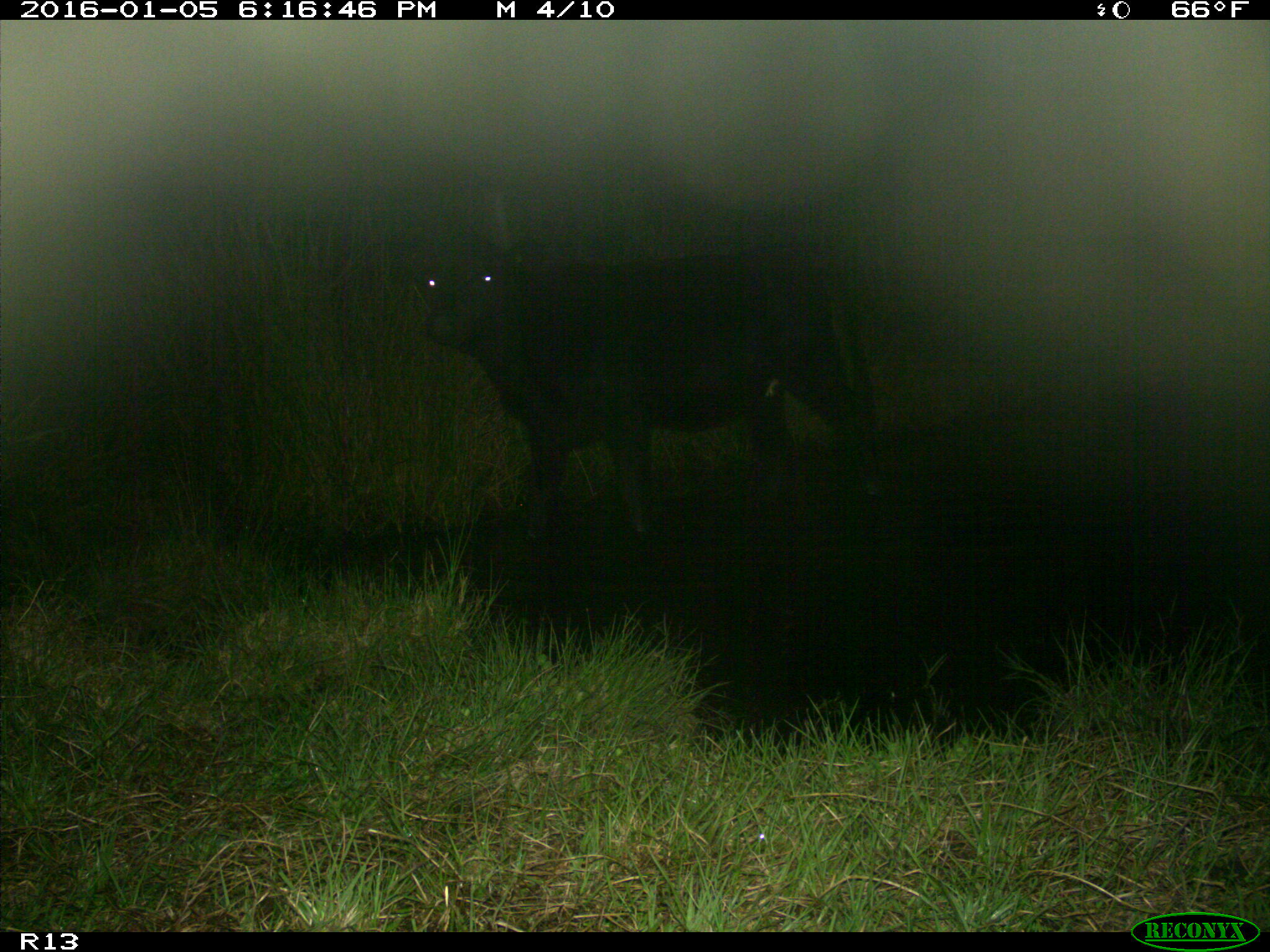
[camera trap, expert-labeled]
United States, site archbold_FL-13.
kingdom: Animalia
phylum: Chordata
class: Mammalia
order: Artiodactyla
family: Bovidae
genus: Bos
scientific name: Bos taurus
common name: domestic cow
Bos taurus (domestic cow).